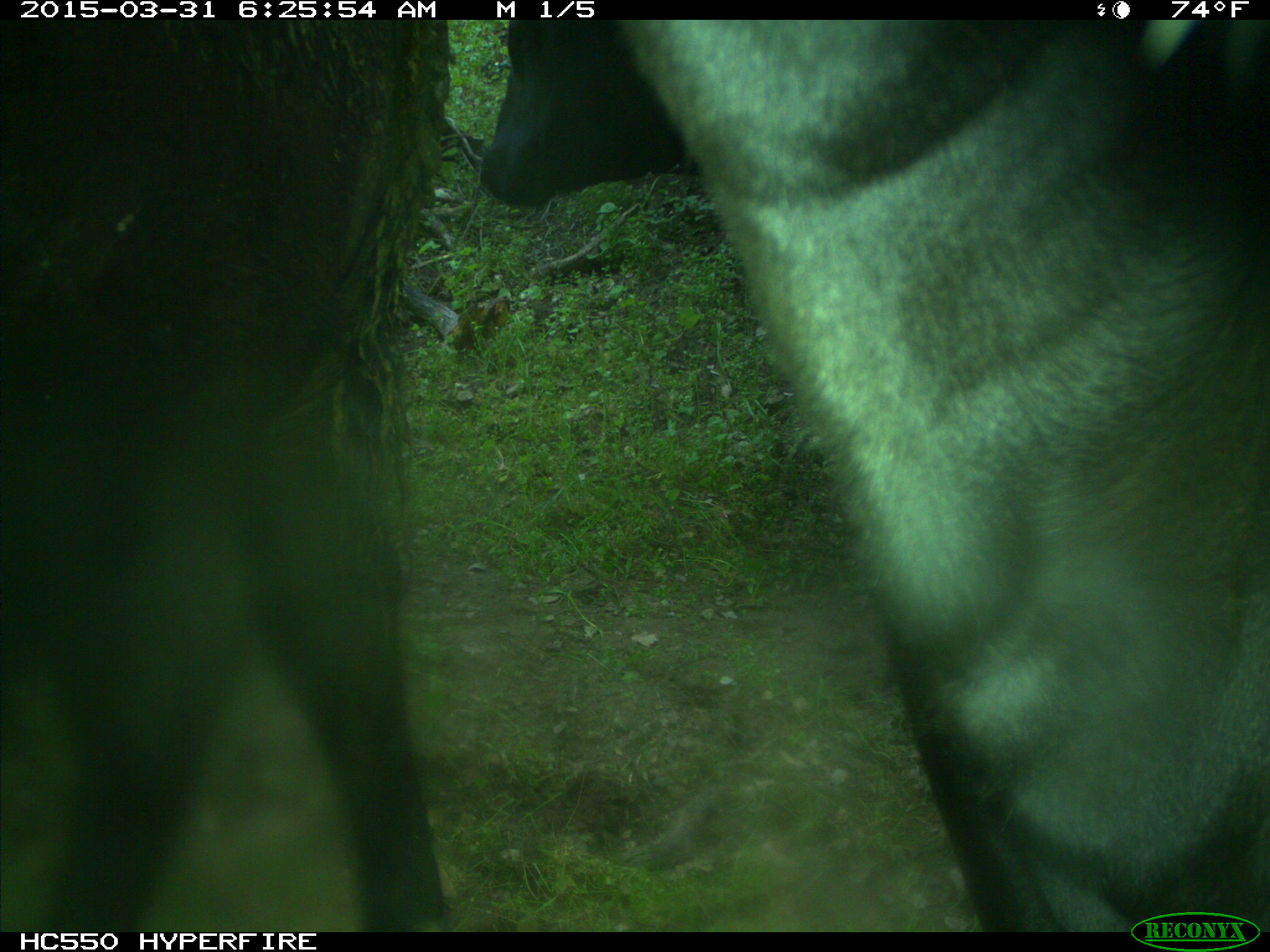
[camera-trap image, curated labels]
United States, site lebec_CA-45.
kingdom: Animalia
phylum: Chordata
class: Mammalia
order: Artiodactyla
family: Bovidae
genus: Bos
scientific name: Bos taurus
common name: domestic cow